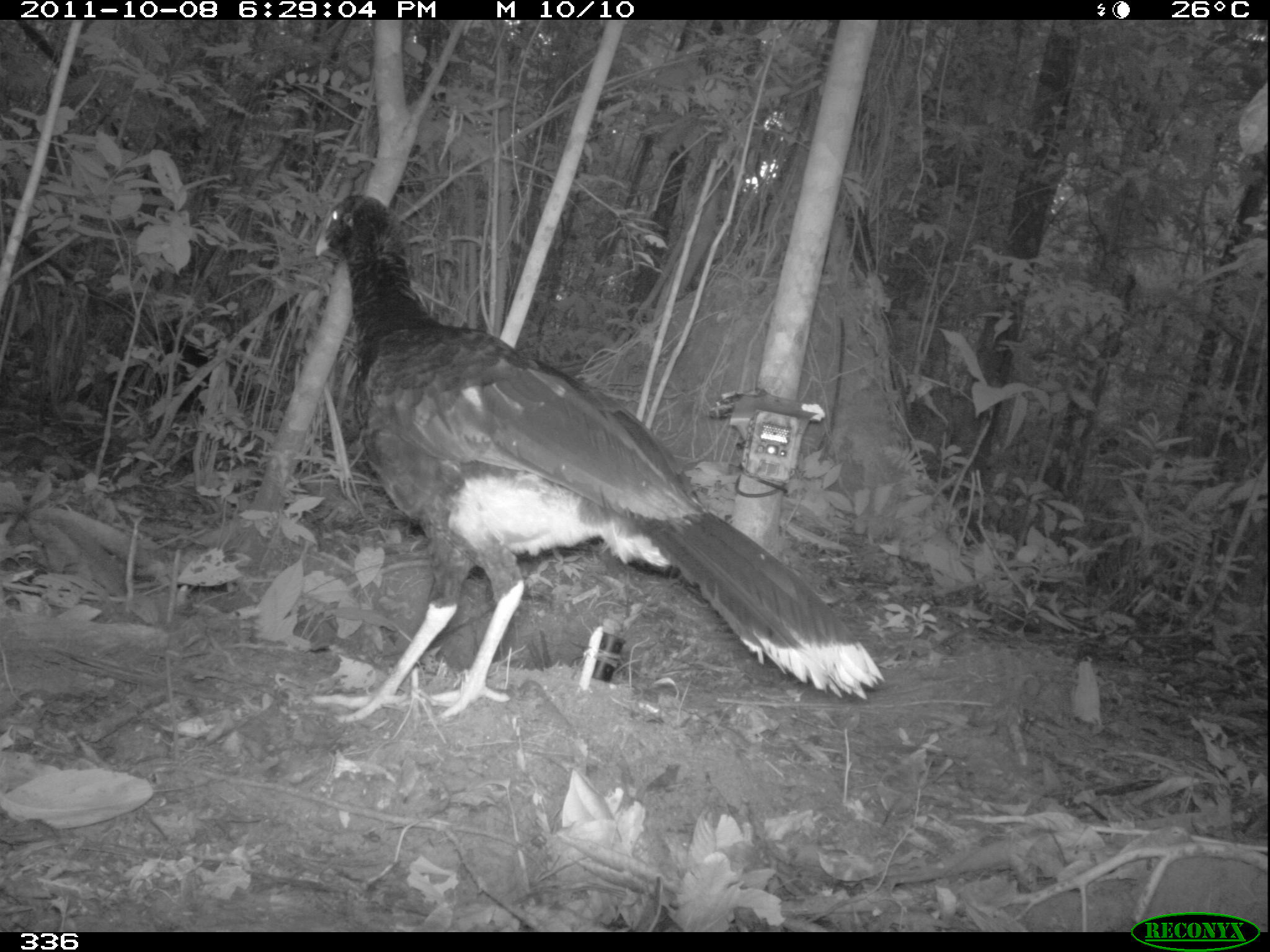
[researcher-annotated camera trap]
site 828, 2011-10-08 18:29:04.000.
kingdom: Animalia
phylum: Chordata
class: Aves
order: Galliformes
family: Cracidae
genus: Mitu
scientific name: Mitu tuberosum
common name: razor-billed curassow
Mitu tuberosum (razor-billed curassow).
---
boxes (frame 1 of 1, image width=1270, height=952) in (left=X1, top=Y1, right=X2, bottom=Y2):
mitu tuberosum: (left=306, top=191, right=886, bottom=726)